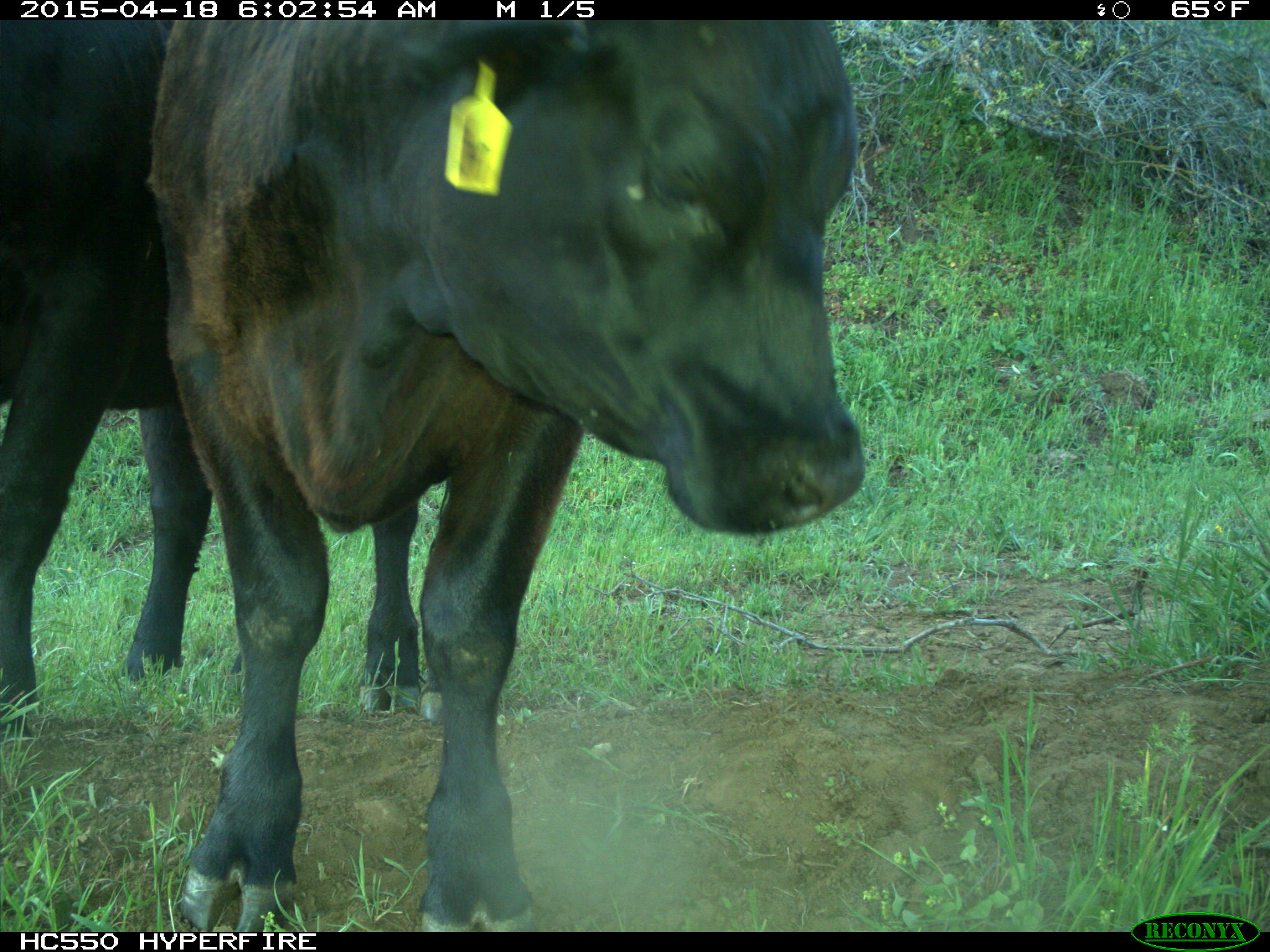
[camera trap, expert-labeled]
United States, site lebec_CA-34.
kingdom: Animalia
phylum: Chordata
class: Mammalia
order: Artiodactyla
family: Bovidae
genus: Bos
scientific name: Bos taurus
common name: domestic cow